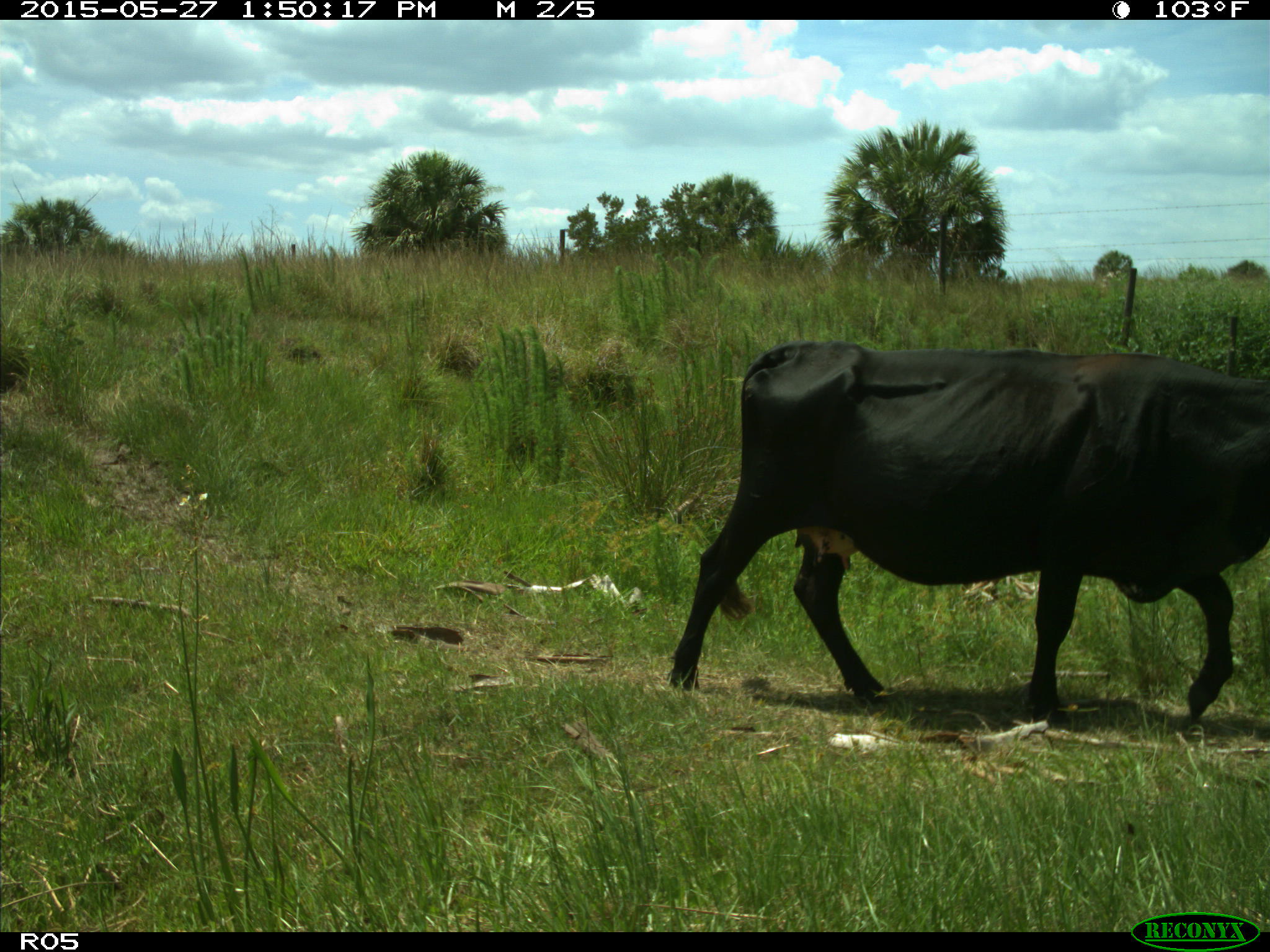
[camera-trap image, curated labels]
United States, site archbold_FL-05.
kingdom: Animalia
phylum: Chordata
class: Mammalia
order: Artiodactyla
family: Bovidae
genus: Bos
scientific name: Bos taurus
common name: domestic cow